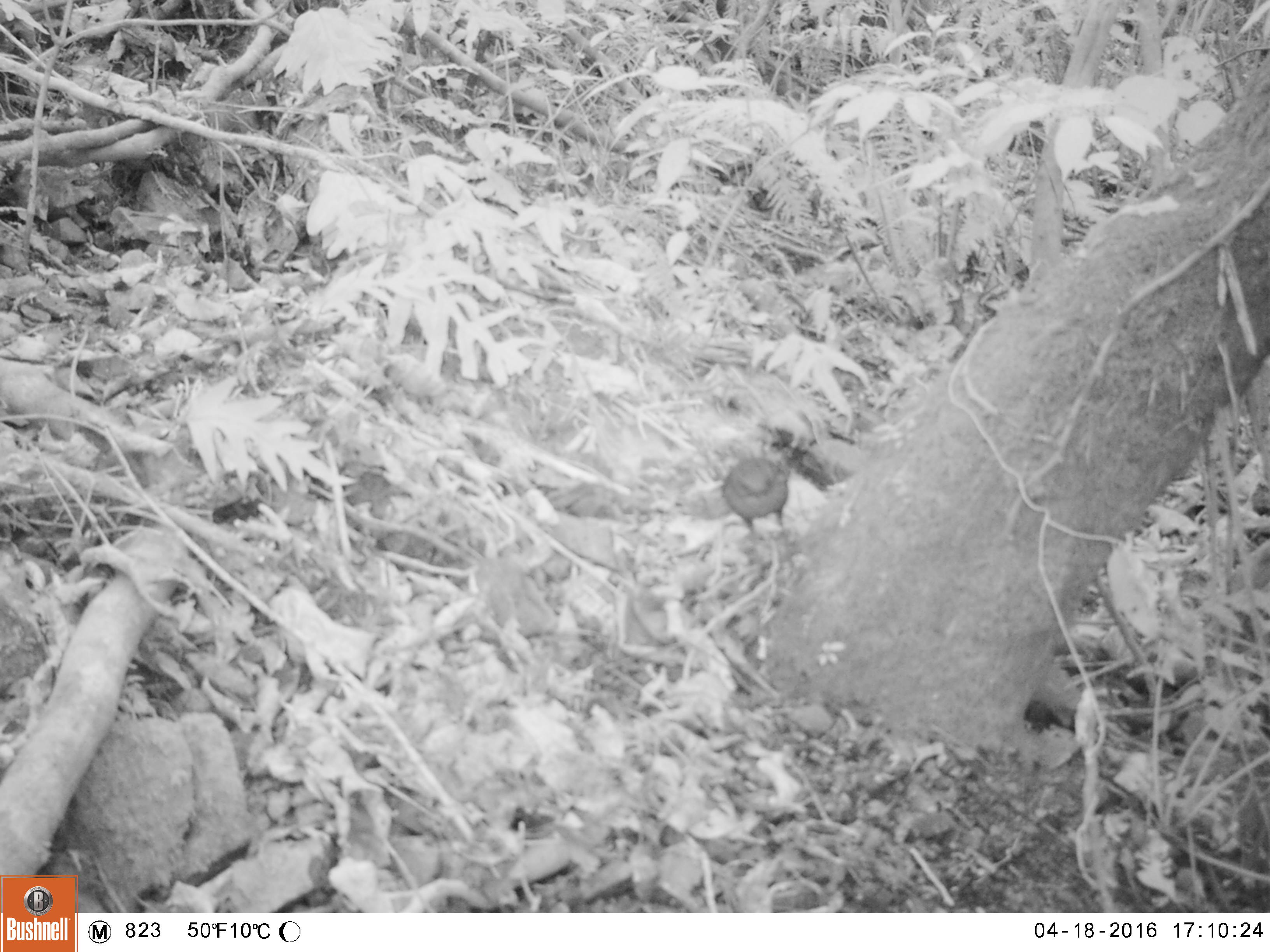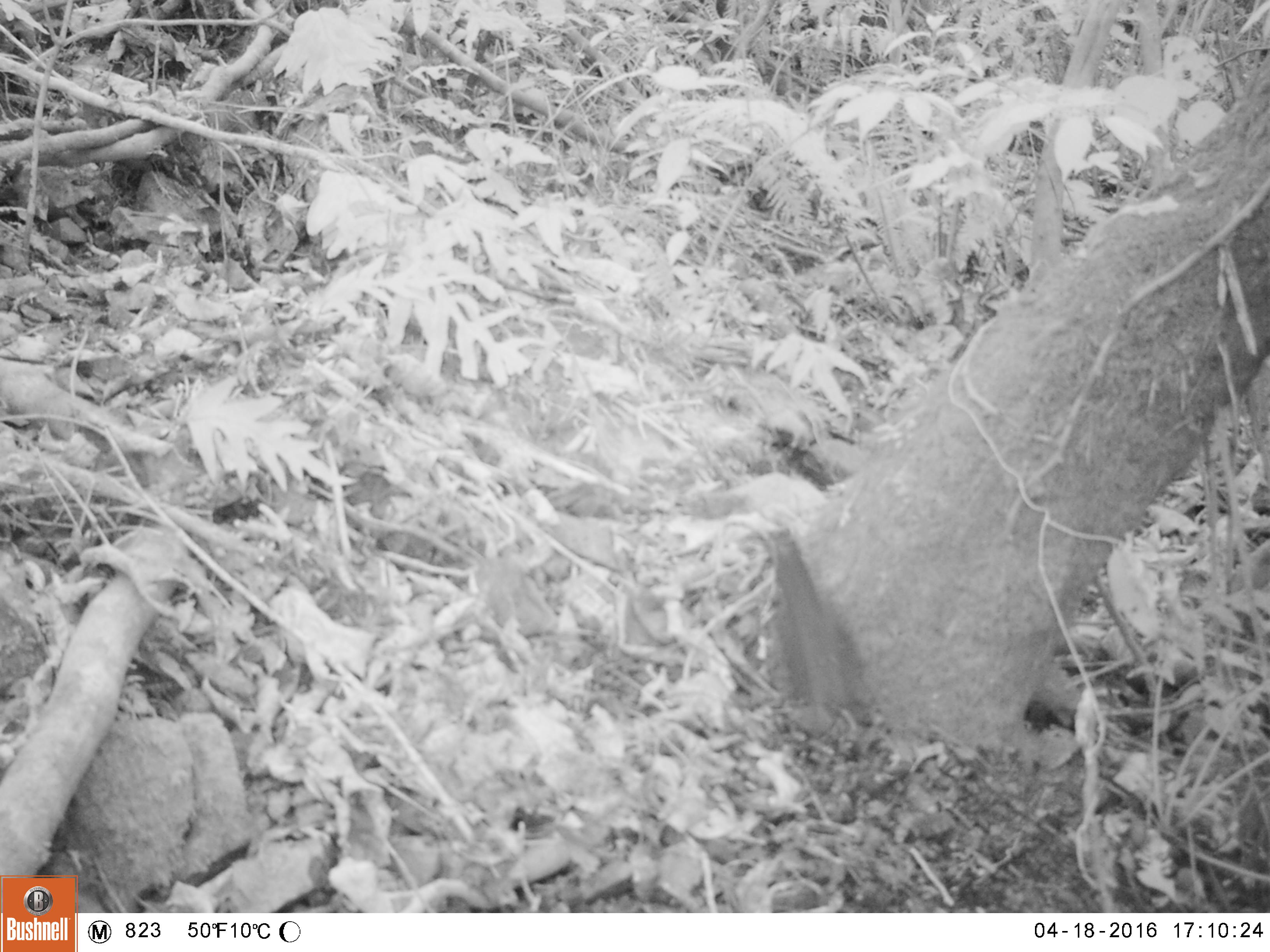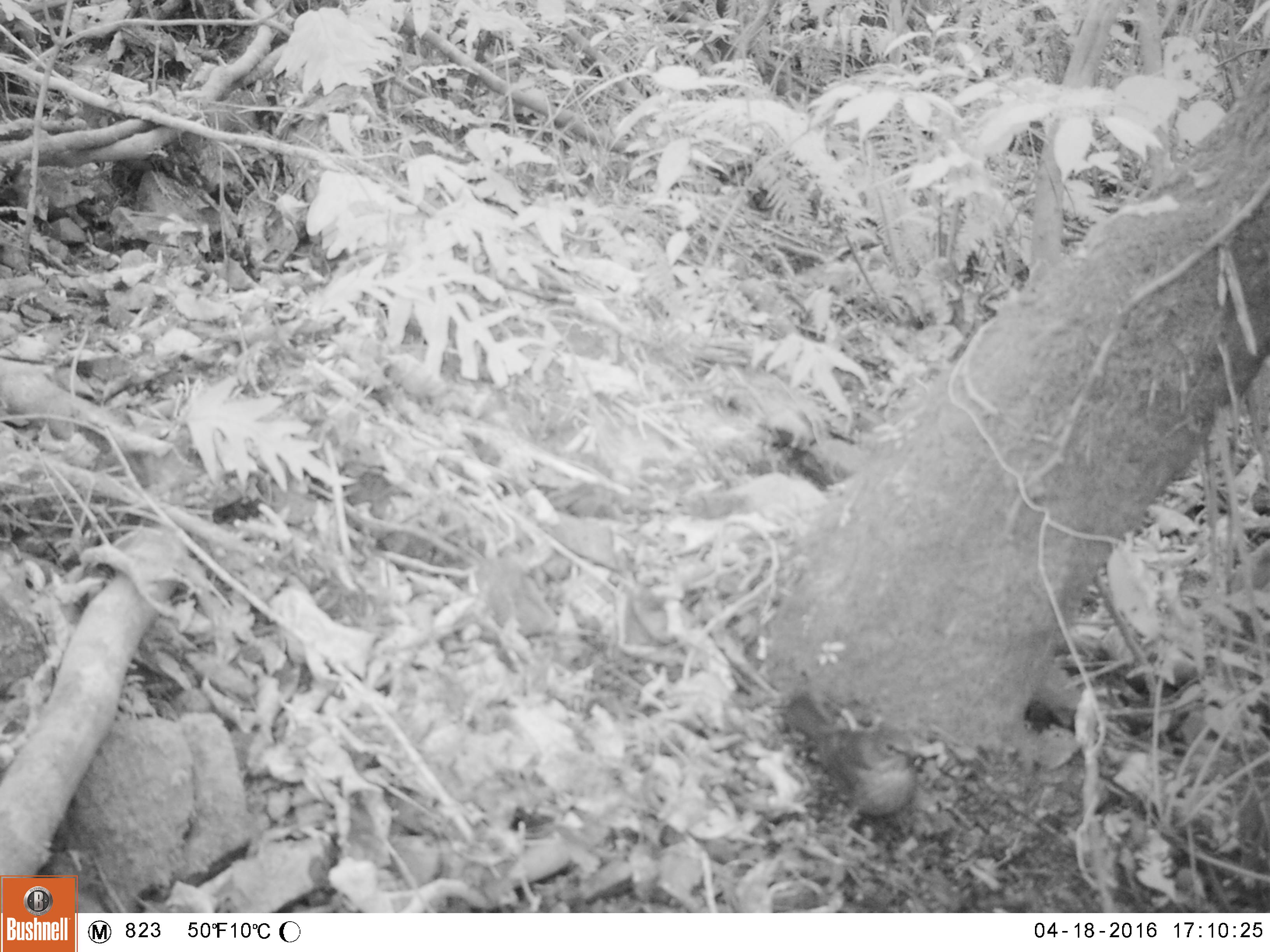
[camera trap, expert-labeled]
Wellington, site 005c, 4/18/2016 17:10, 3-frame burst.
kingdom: Animalia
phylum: Chordata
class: Aves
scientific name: Aves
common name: bird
Bird (Aves).